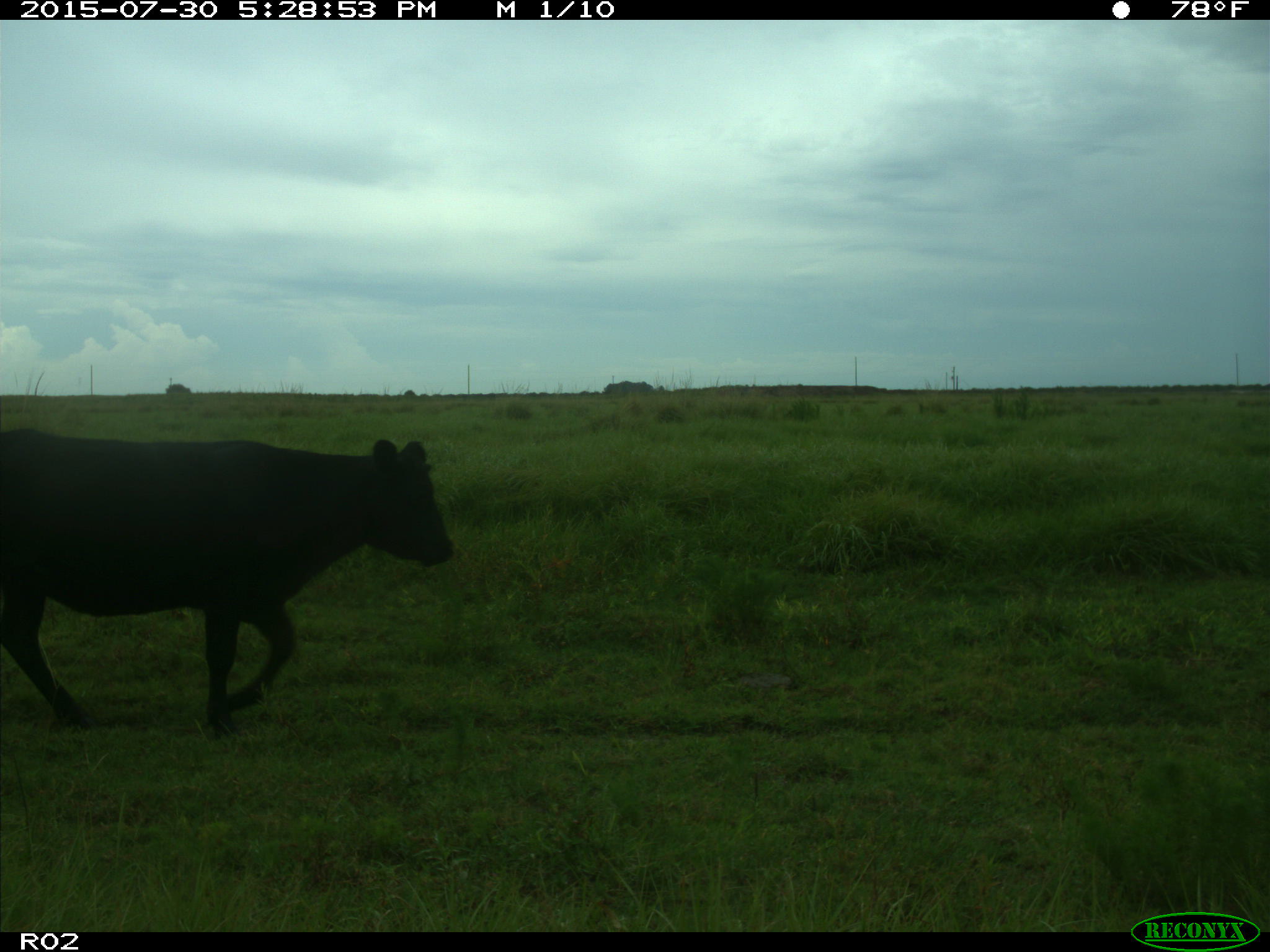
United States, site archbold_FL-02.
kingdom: Animalia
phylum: Chordata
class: Mammalia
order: Artiodactyla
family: Bovidae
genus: Bos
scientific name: Bos taurus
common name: domestic cow